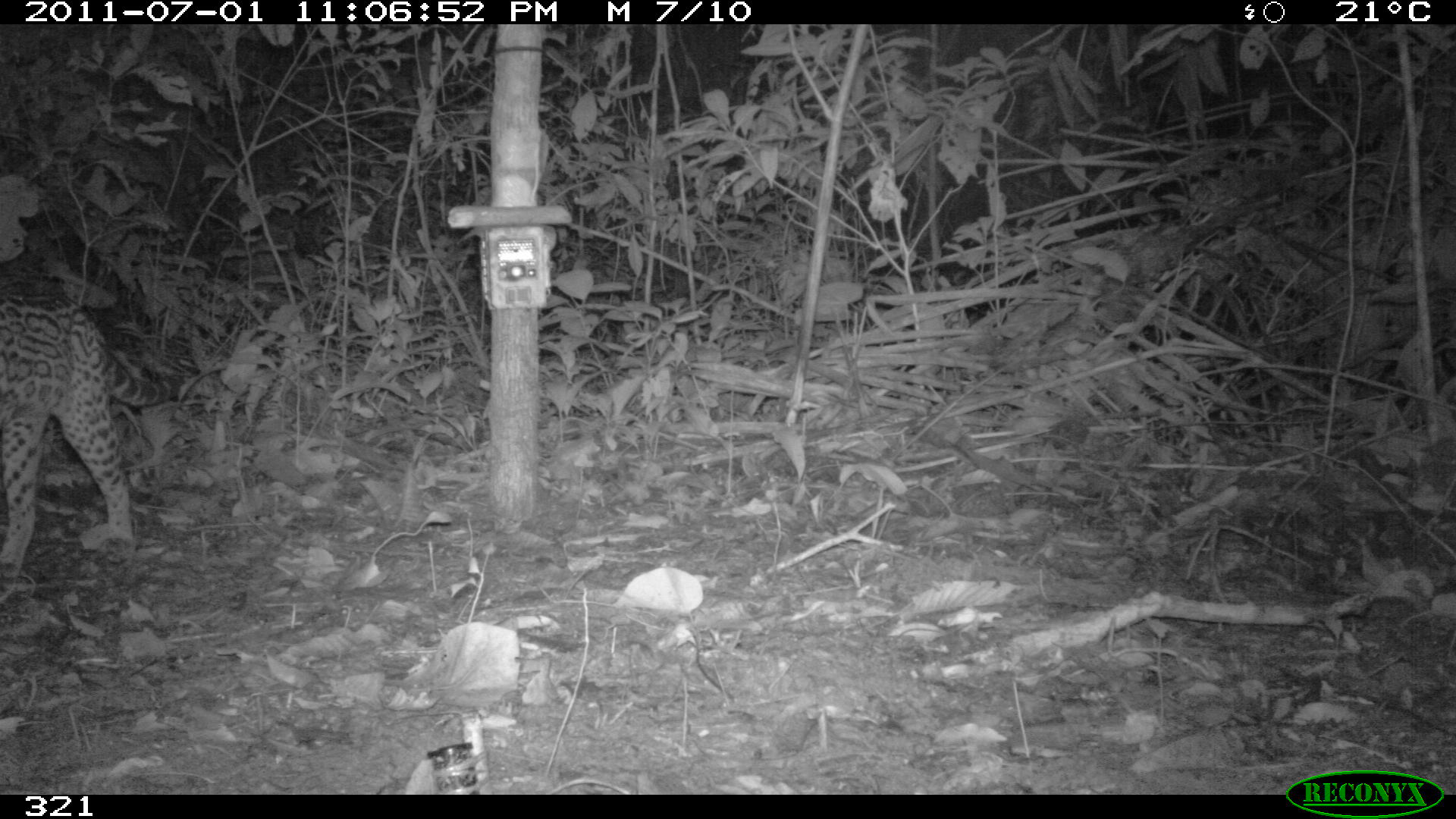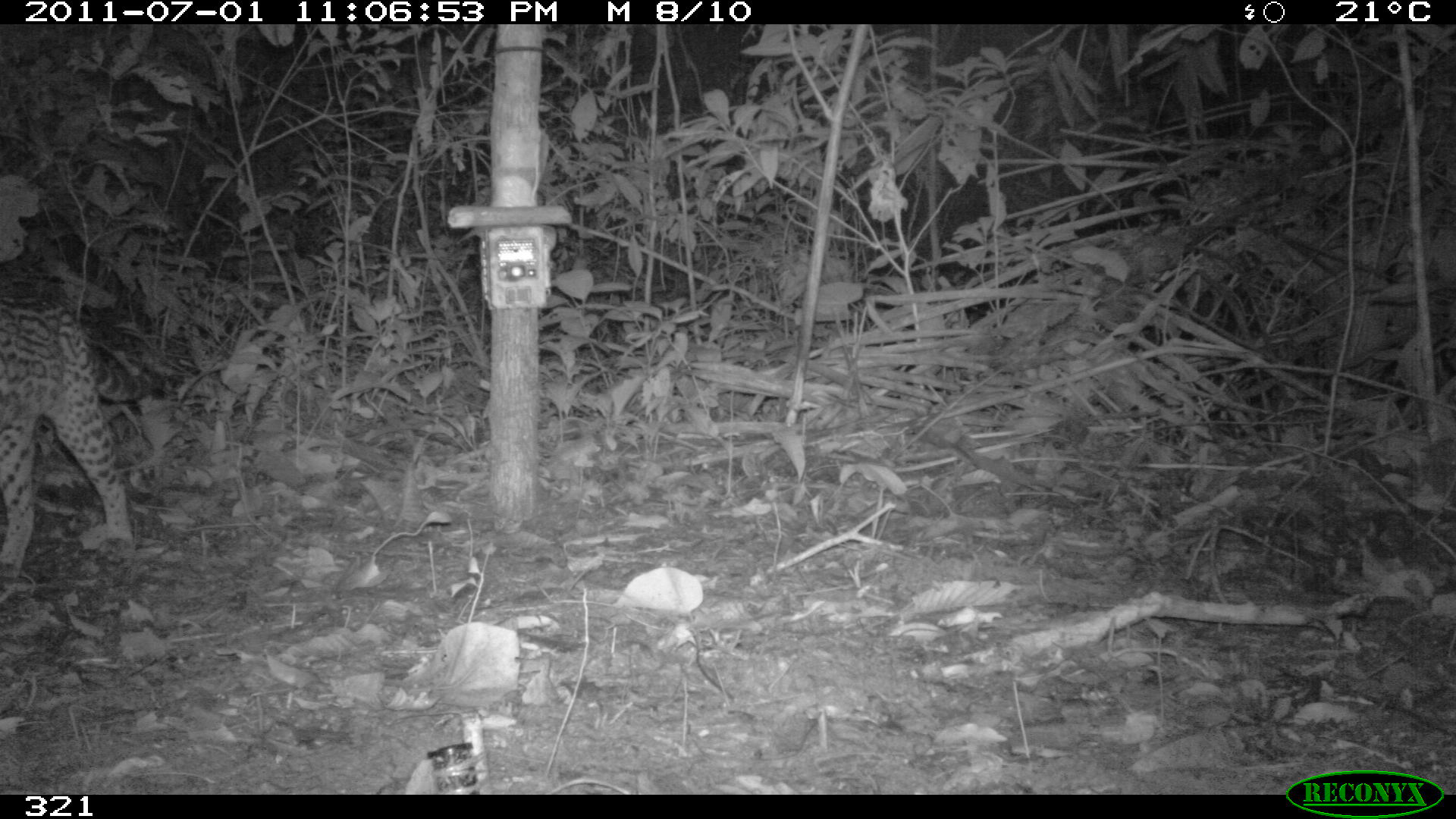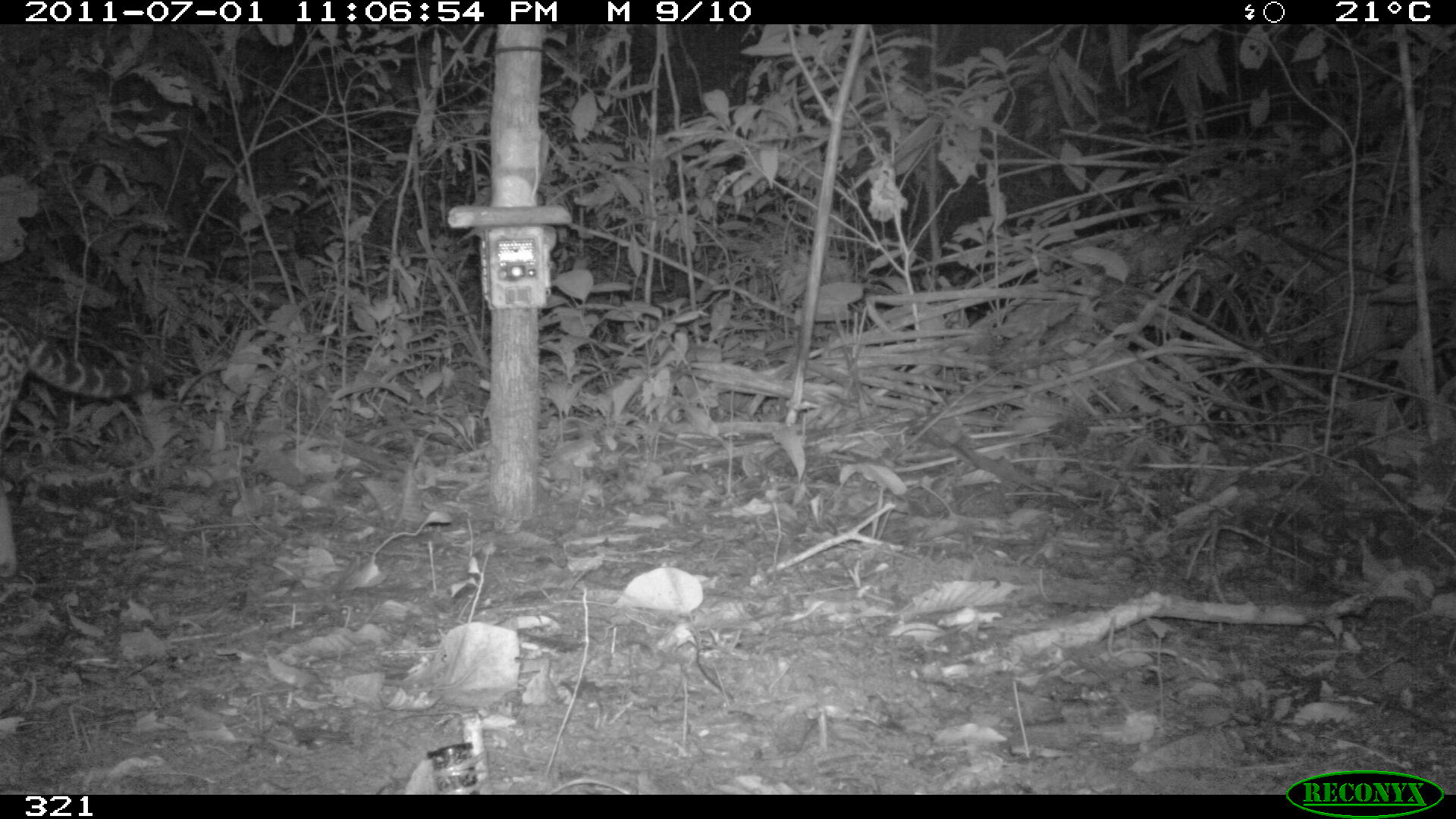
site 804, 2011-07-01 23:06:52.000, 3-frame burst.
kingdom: Animalia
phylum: Chordata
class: Mammalia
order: Carnivora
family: Felidae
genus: Leopardus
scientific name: Leopardus pardalis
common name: ocelot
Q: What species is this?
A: Leopardus pardalis (ocelot).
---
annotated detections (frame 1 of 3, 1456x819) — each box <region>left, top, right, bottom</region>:
leopardus pardalis: <region>1, 287, 186, 579</region>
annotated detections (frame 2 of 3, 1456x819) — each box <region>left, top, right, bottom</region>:
leopardus pardalis: <region>0, 293, 155, 579</region>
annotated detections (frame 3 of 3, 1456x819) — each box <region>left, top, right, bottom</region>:
leopardus pardalis: <region>0, 308, 166, 576</region>